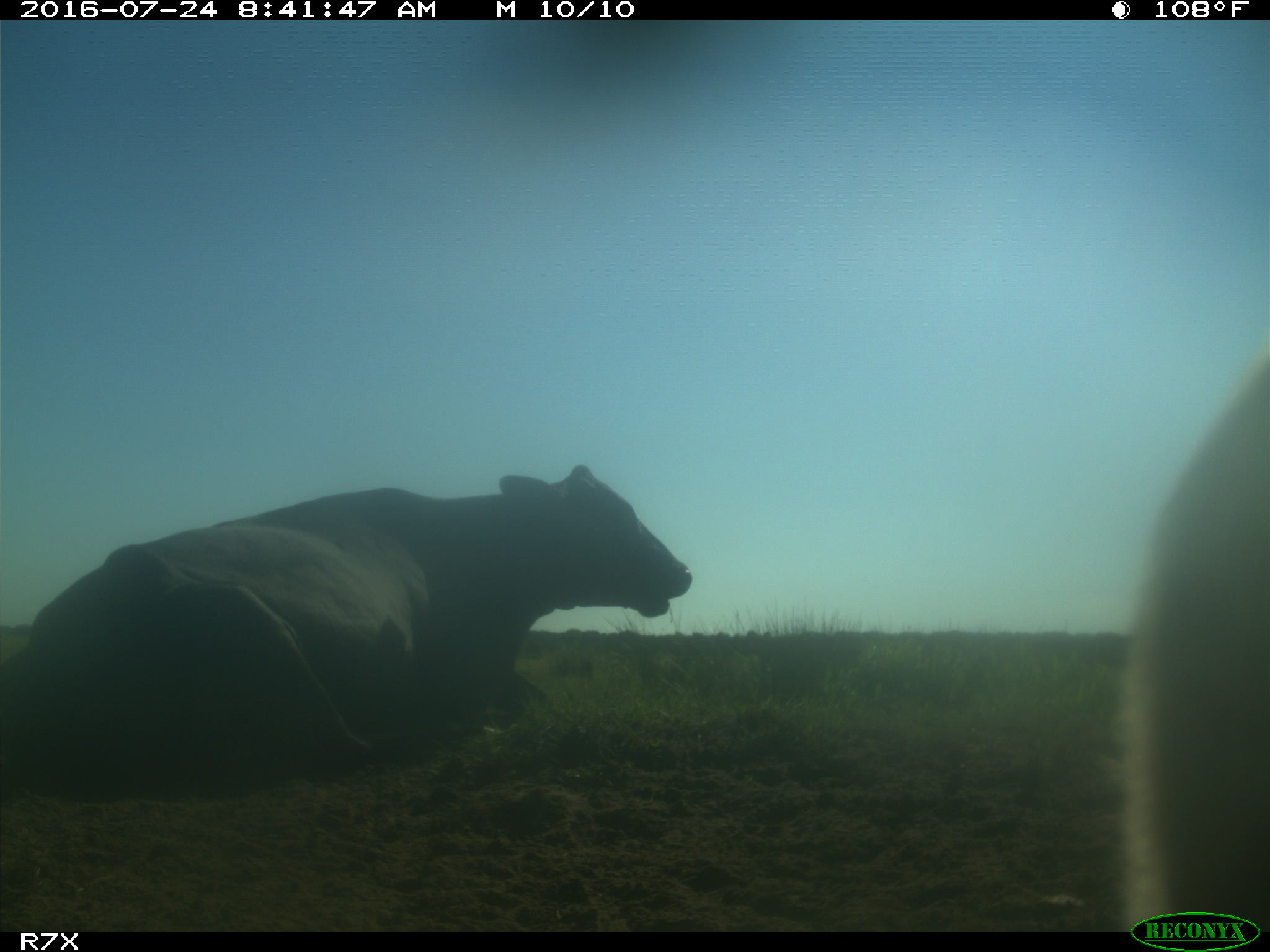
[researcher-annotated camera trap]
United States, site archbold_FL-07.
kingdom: Animalia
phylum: Chordata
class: Mammalia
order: Artiodactyla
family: Bovidae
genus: Bos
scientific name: Bos taurus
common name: domestic cow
Bos taurus (domestic cow).